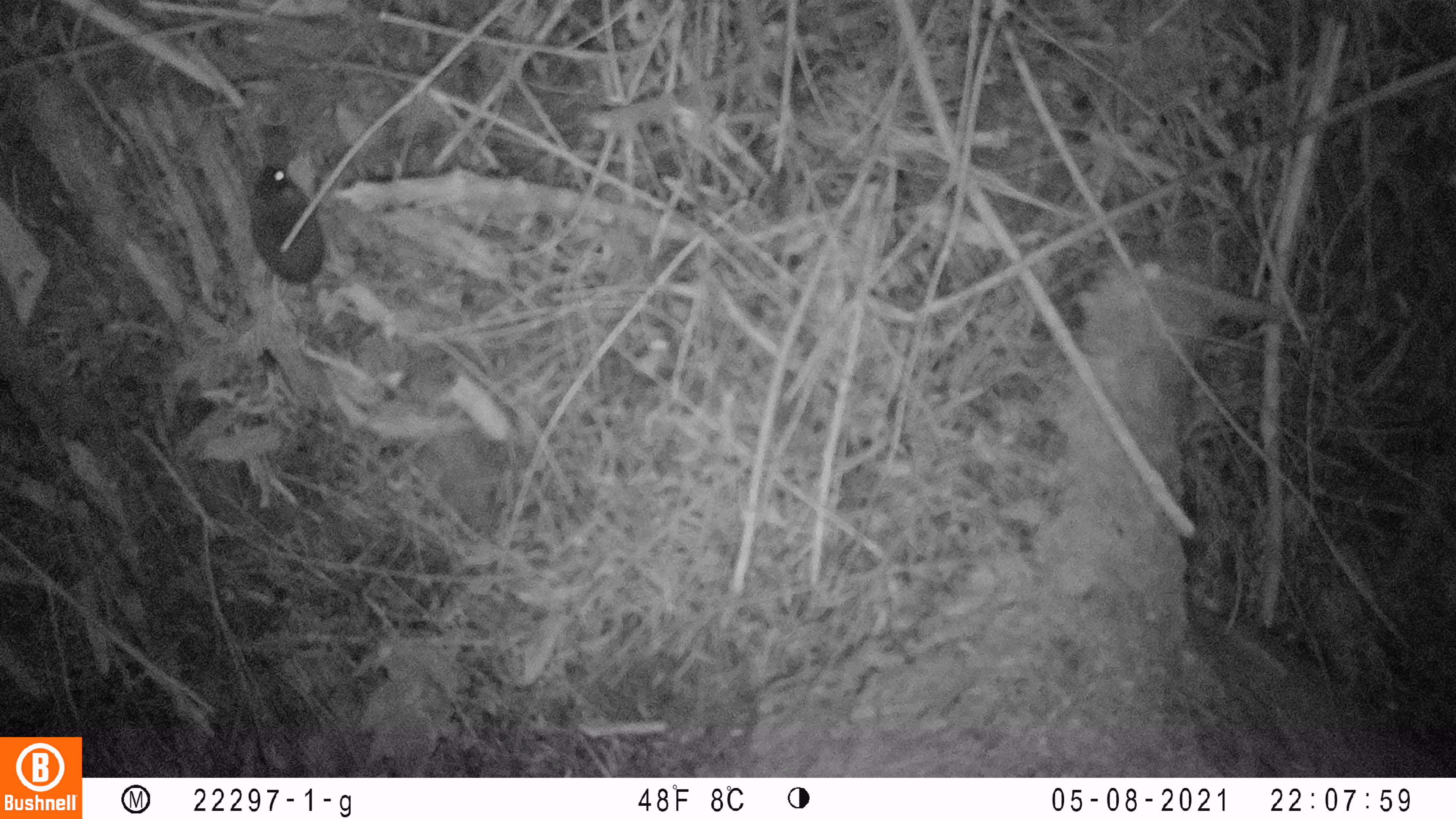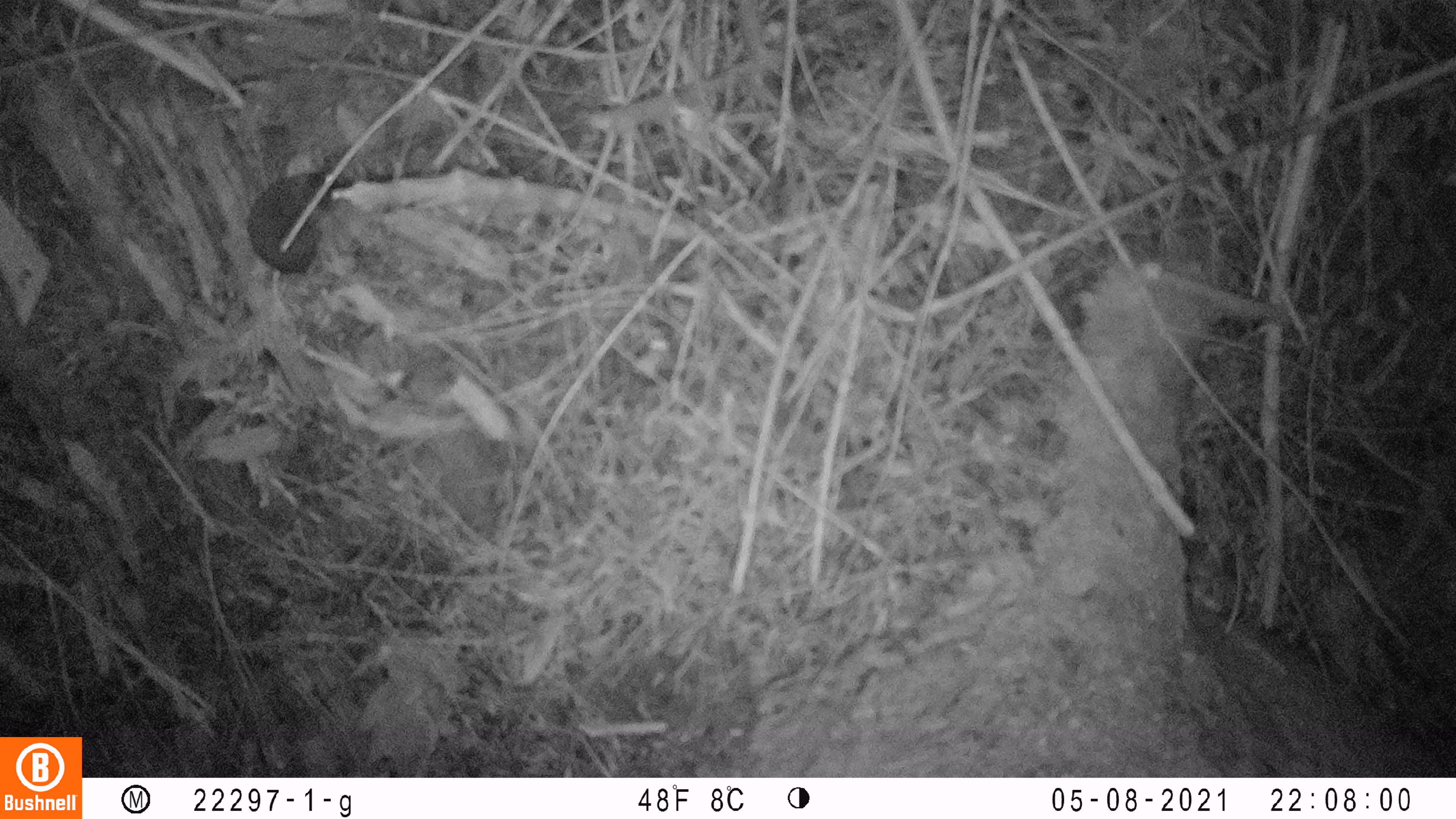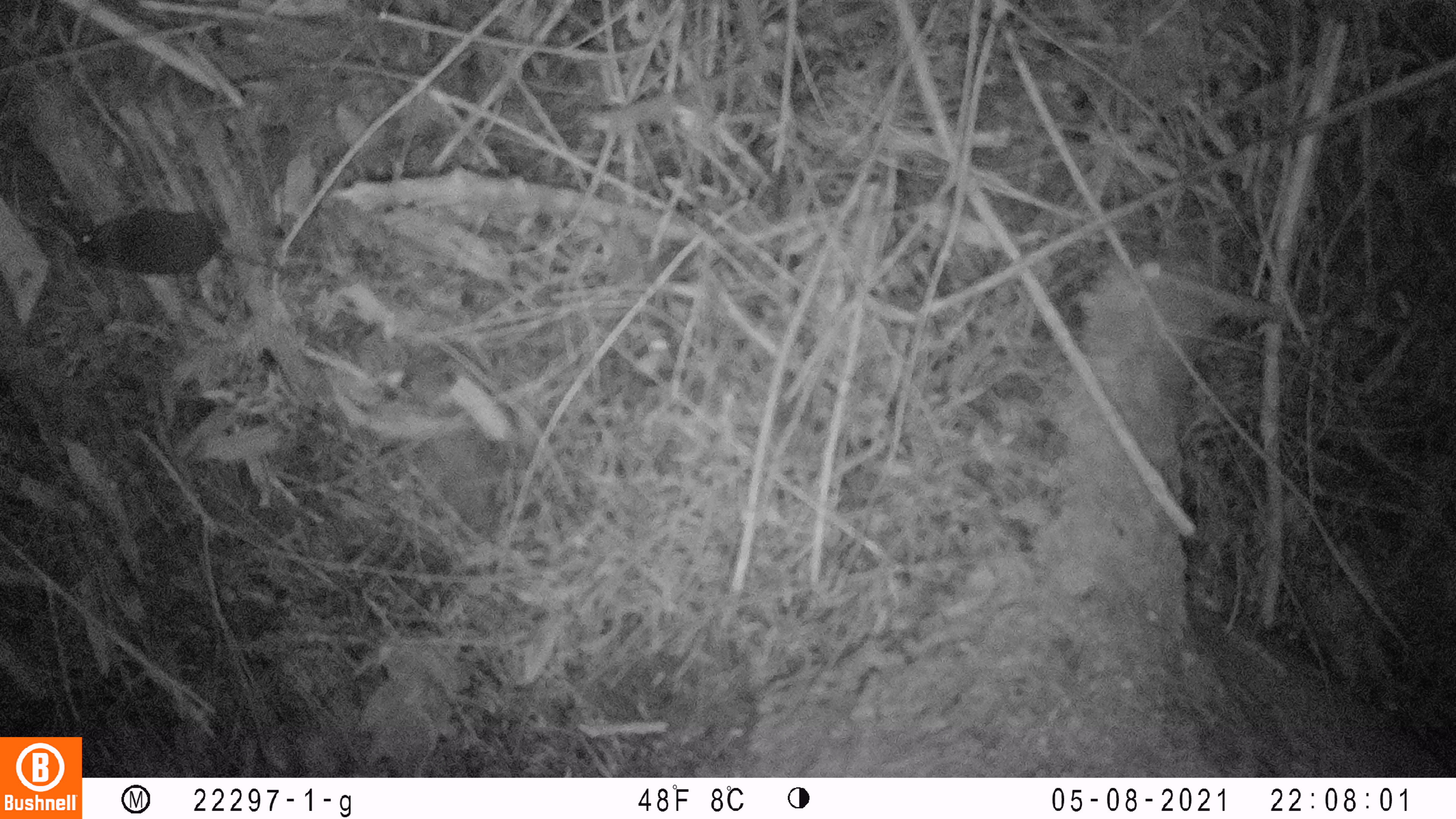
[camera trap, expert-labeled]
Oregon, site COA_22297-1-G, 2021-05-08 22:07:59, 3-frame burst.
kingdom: Animalia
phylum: Chordata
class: Mammalia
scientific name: Mammalia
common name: small mammal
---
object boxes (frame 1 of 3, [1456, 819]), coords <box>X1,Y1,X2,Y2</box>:
small mammal: <box>206,146,430,391</box>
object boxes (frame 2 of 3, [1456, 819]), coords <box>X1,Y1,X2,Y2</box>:
small mammal: <box>172,127,380,359</box>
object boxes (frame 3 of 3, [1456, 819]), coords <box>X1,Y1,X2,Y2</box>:
small mammal: <box>40,179,354,322</box>